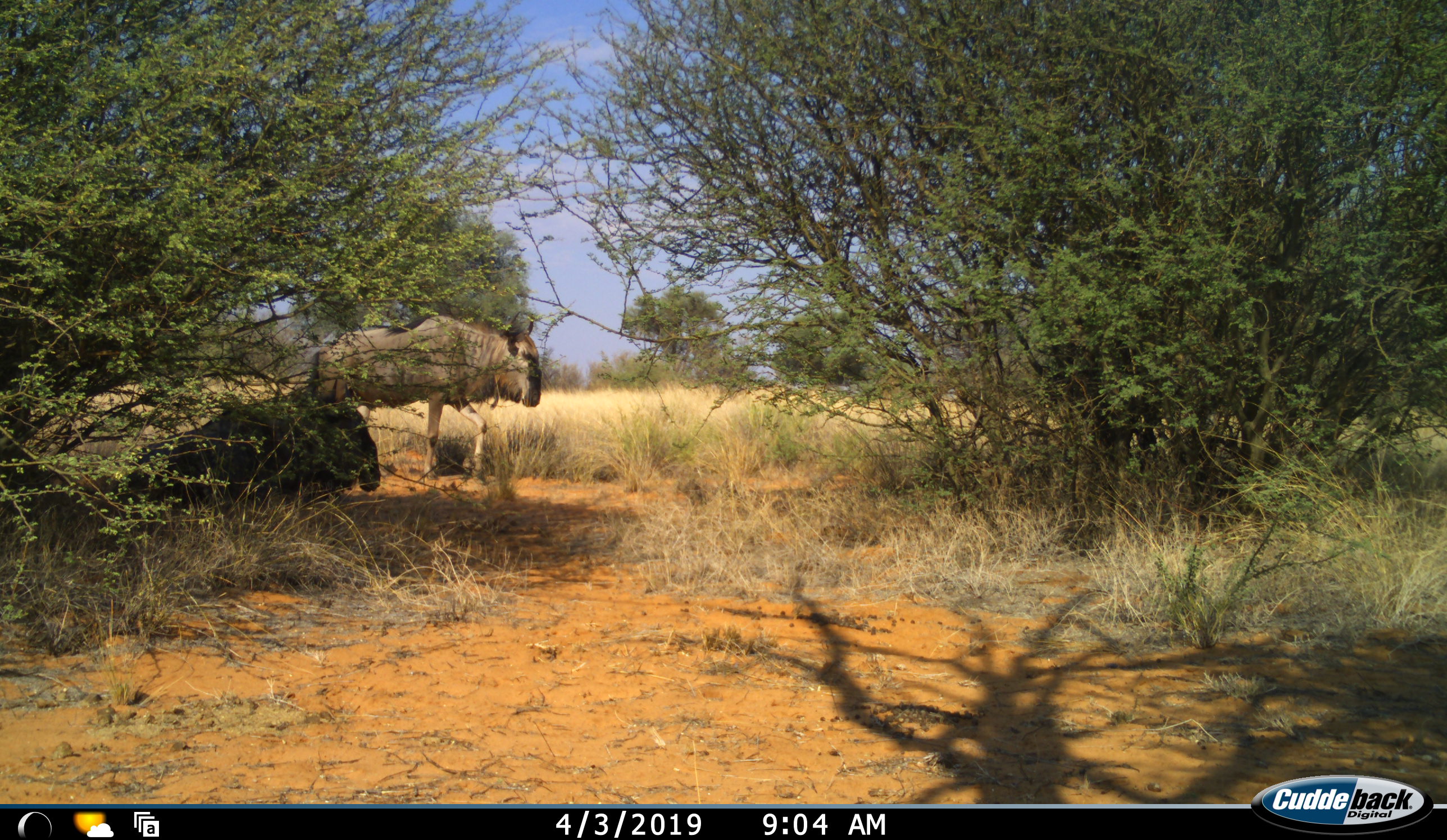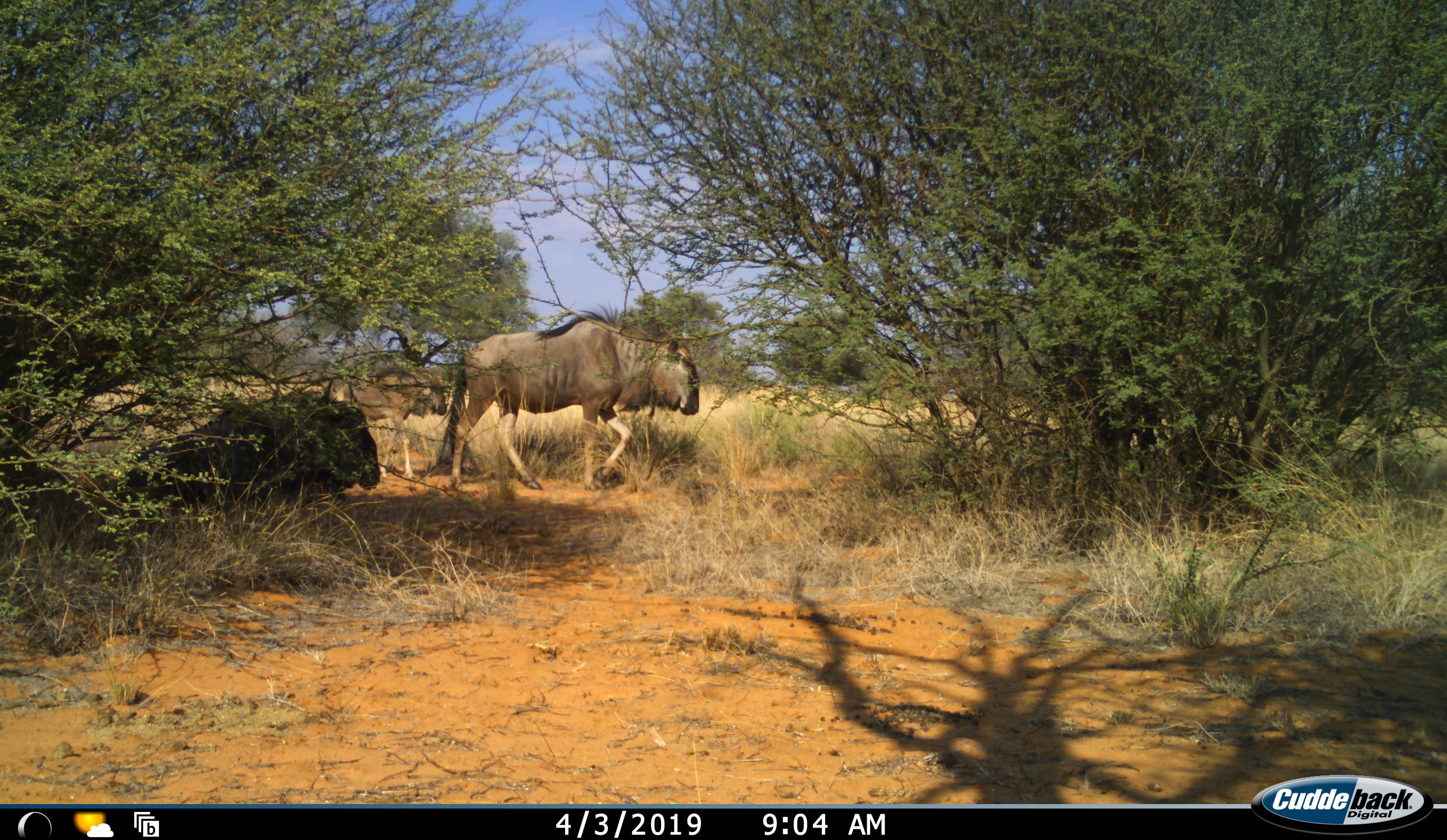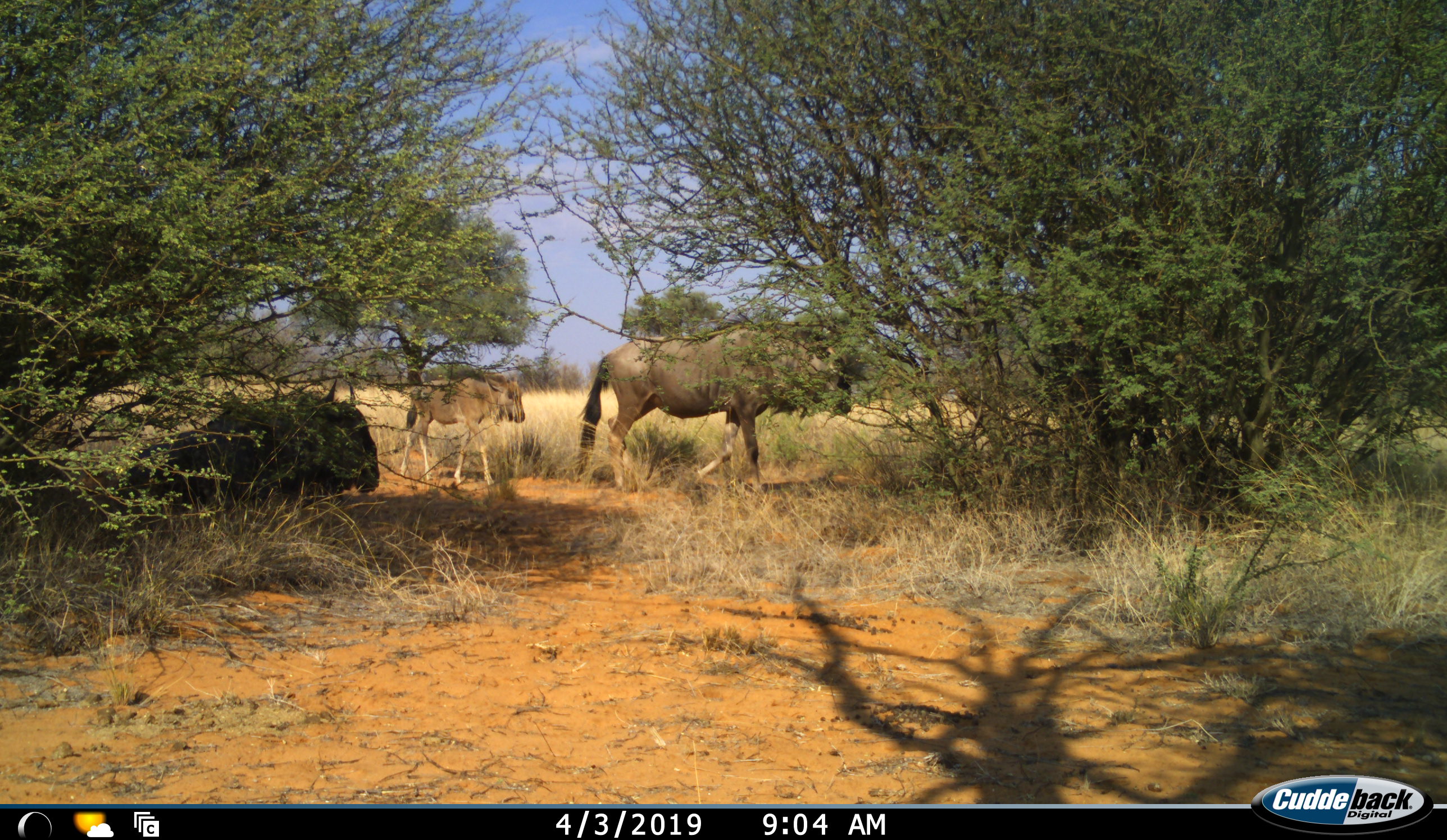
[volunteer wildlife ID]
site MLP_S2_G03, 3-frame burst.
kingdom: Animalia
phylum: Chordata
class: Mammalia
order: Artiodactyla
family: Bovidae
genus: Connochaetes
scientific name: Connochaetes taurinus taurinus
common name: blue wildebeest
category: wildebeestblue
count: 3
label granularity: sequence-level